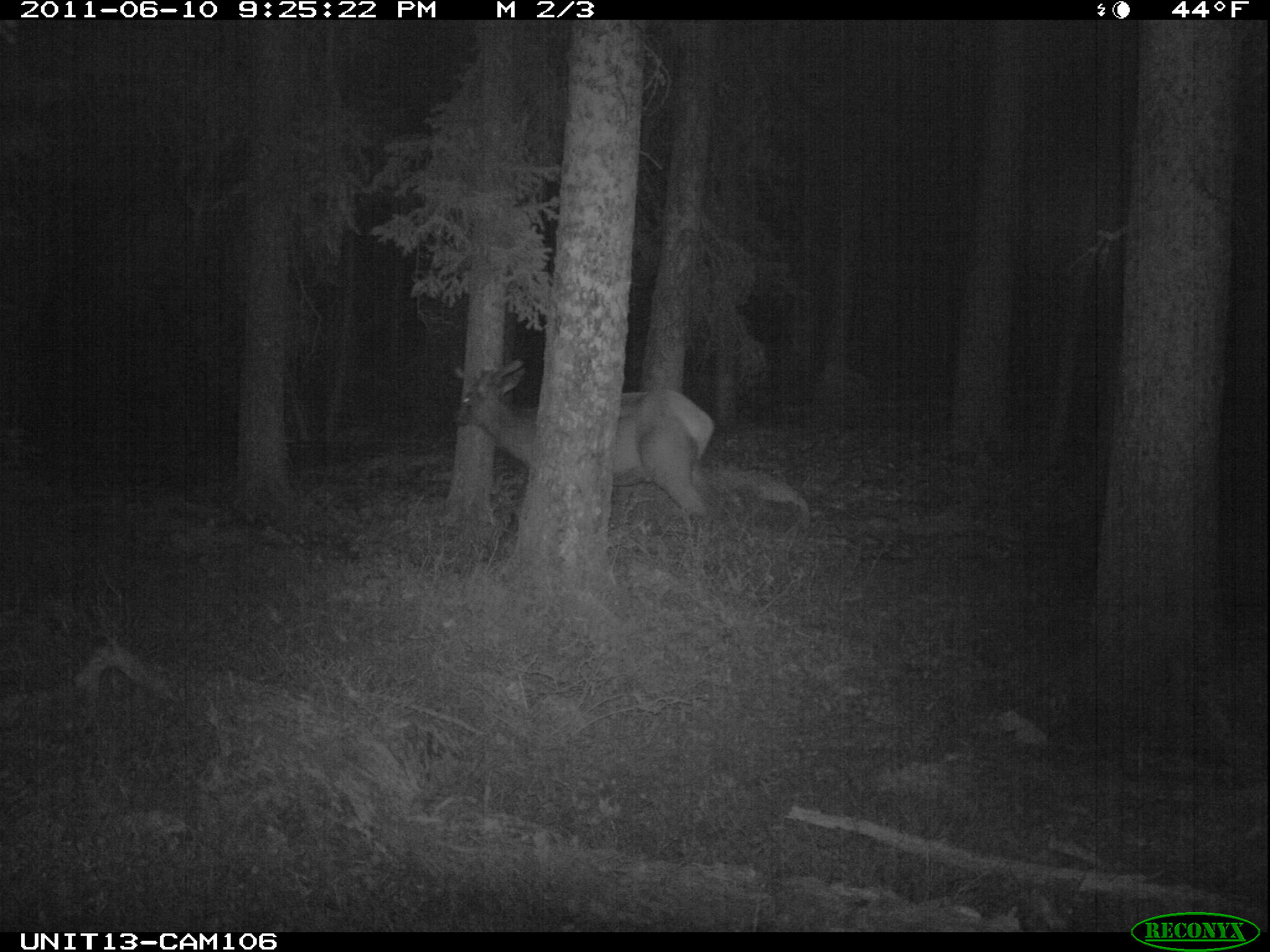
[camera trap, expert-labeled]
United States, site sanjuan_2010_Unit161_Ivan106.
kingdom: Animalia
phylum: Chordata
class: Mammalia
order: Artiodactyla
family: Cervidae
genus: Cervus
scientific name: Cervus elaphus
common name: red deer